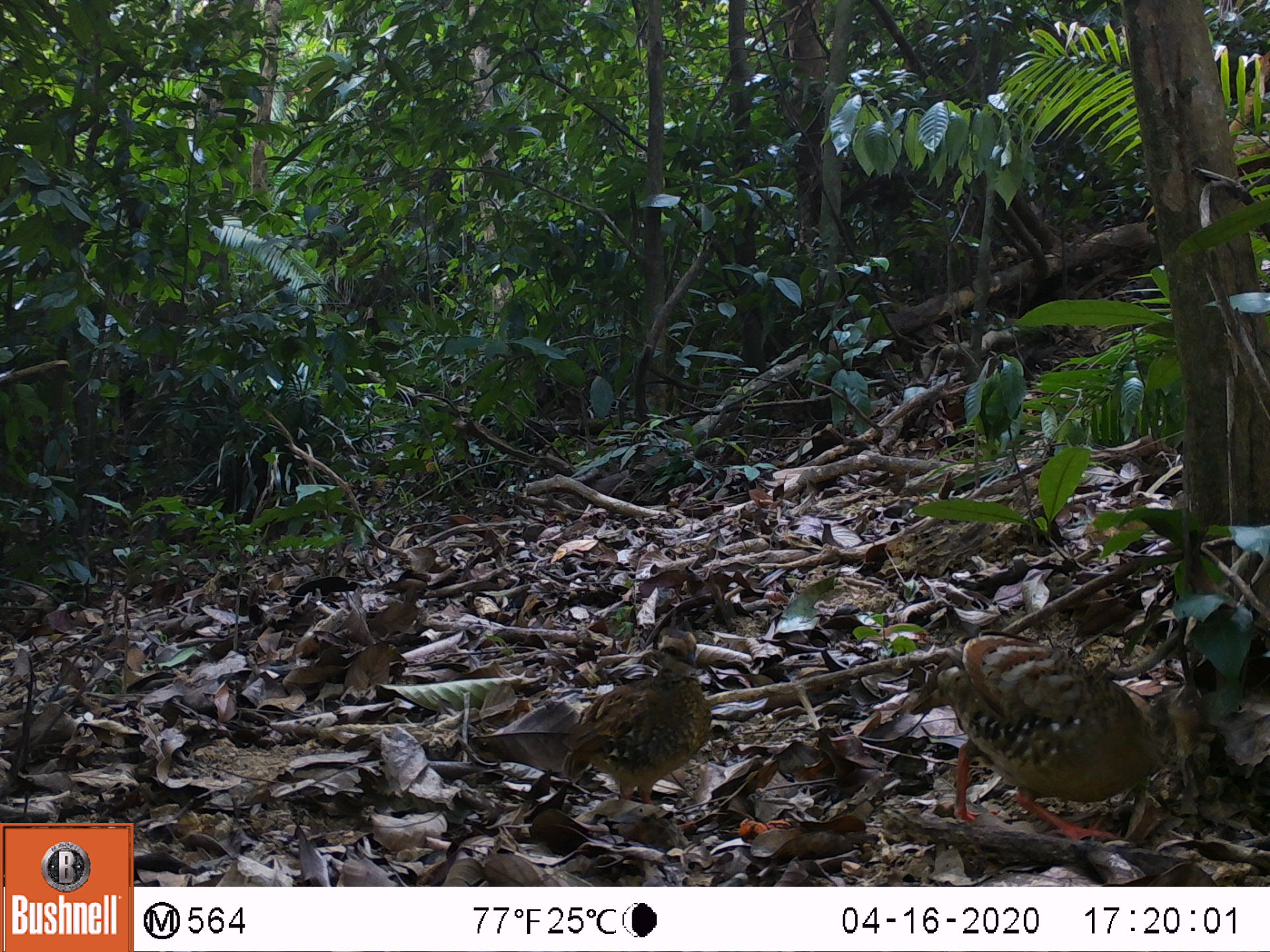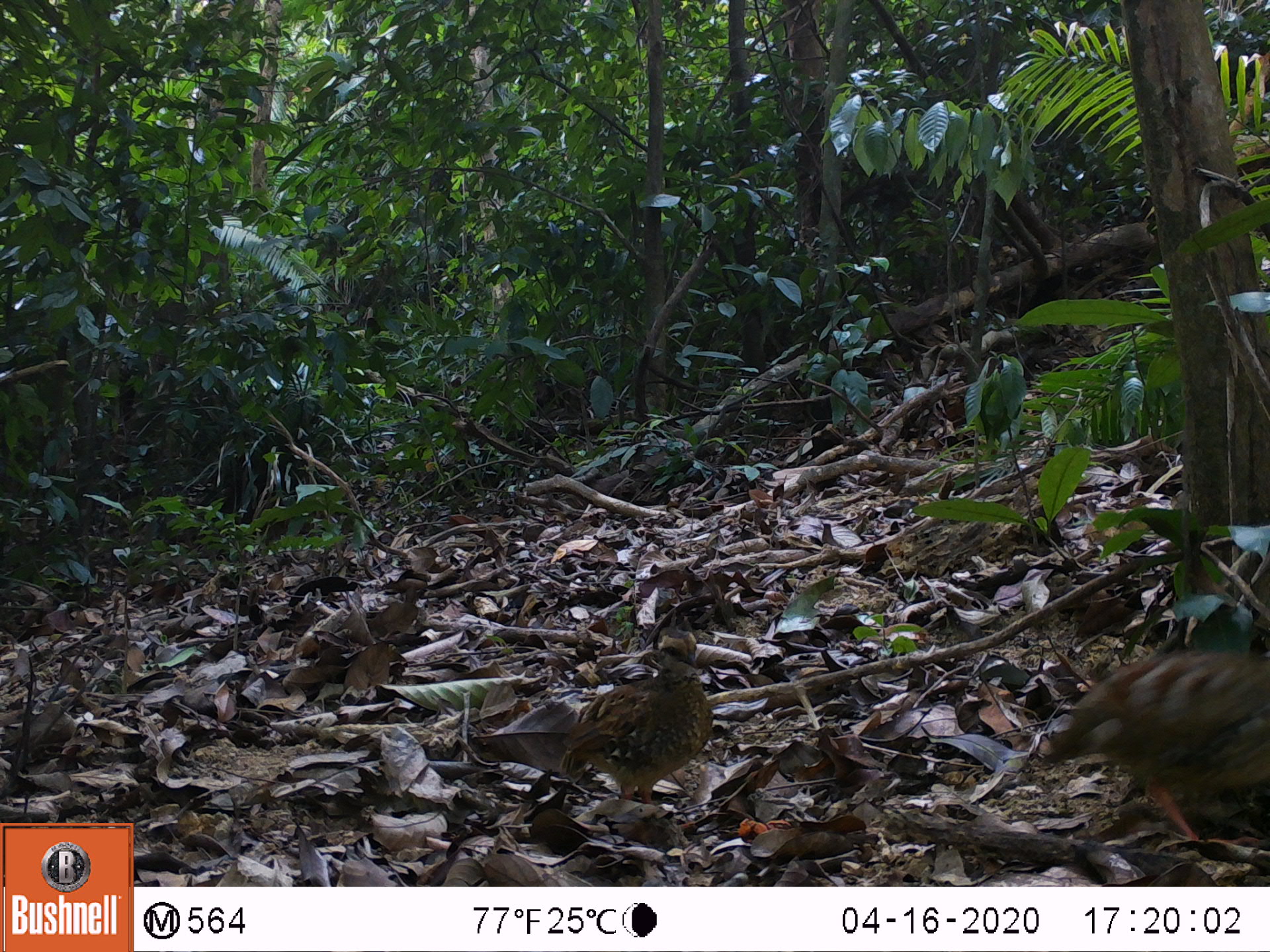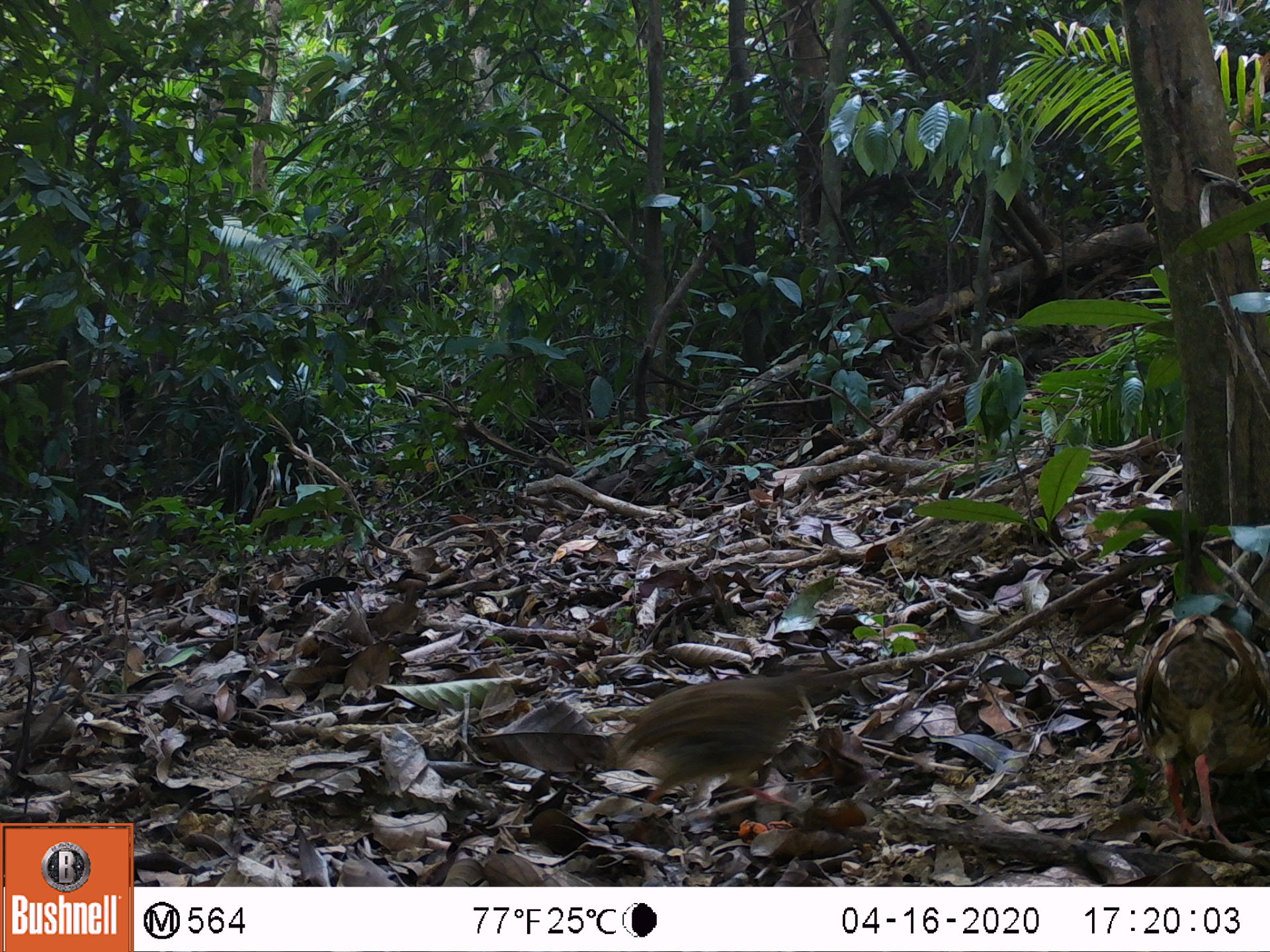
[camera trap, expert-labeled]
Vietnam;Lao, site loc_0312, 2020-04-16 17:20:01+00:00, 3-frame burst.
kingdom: Animalia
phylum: Chordata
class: Aves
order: Galliformes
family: Phasianidae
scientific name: Phasianidae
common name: partridge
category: unidentified partridge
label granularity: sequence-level